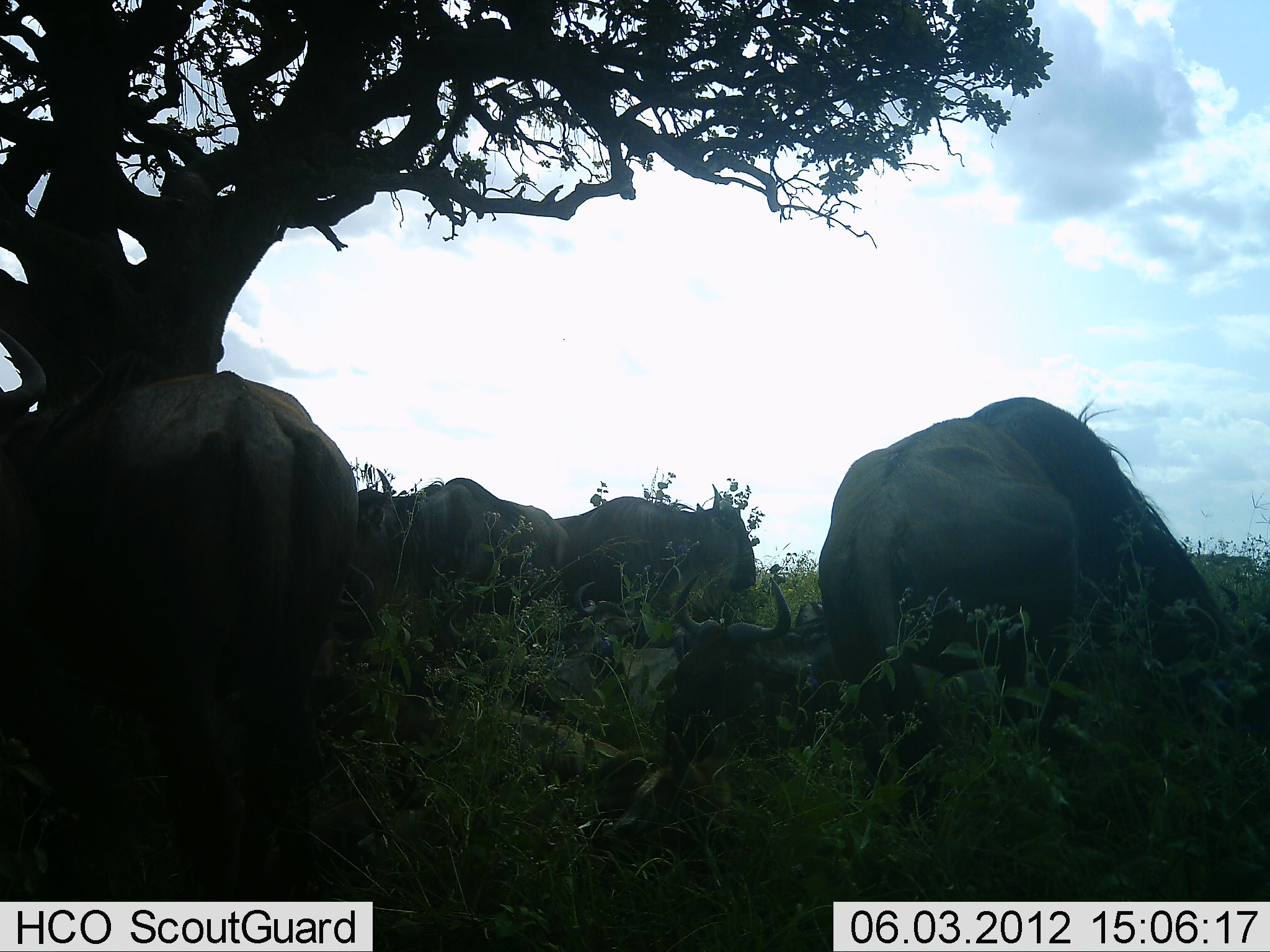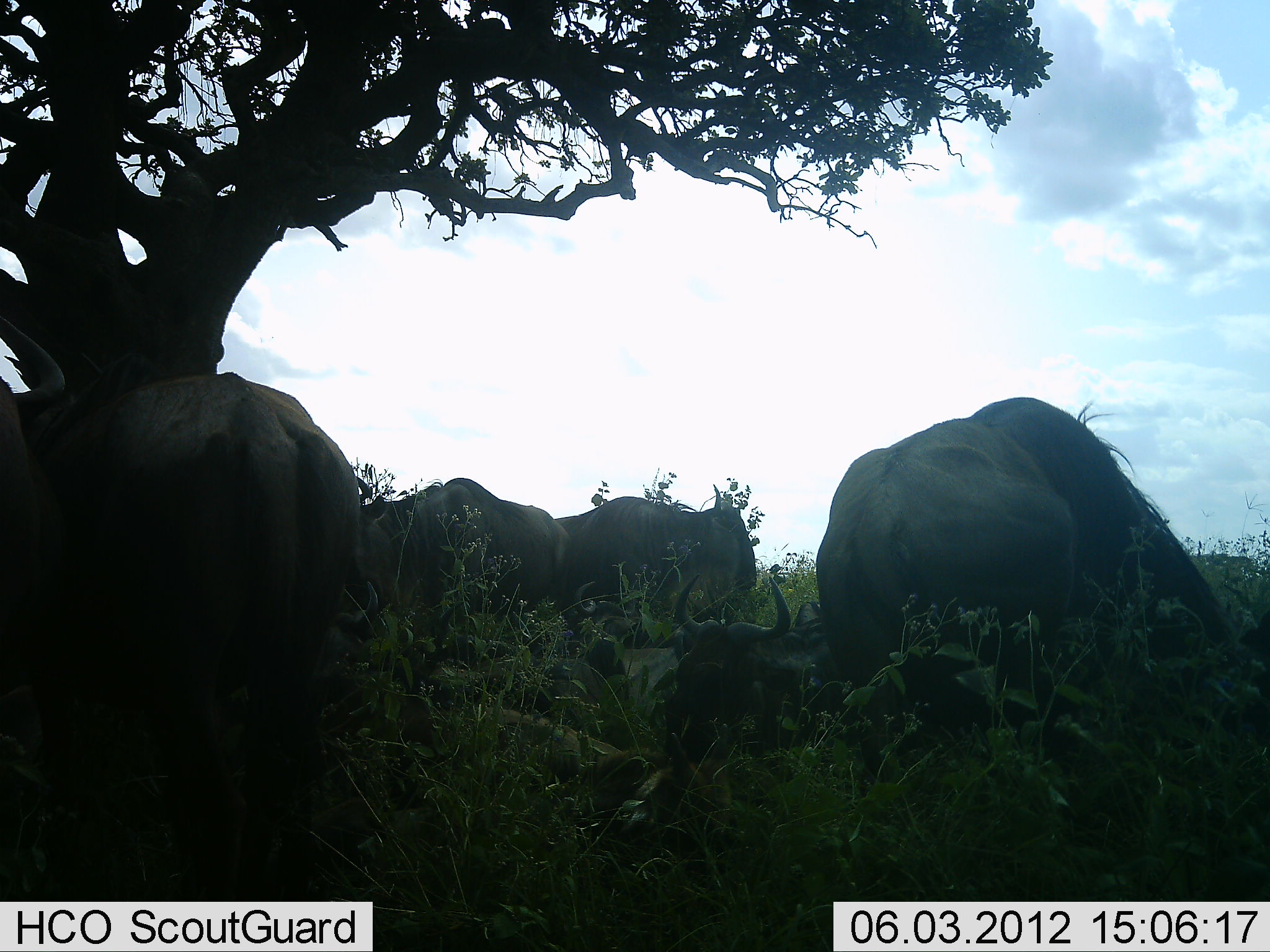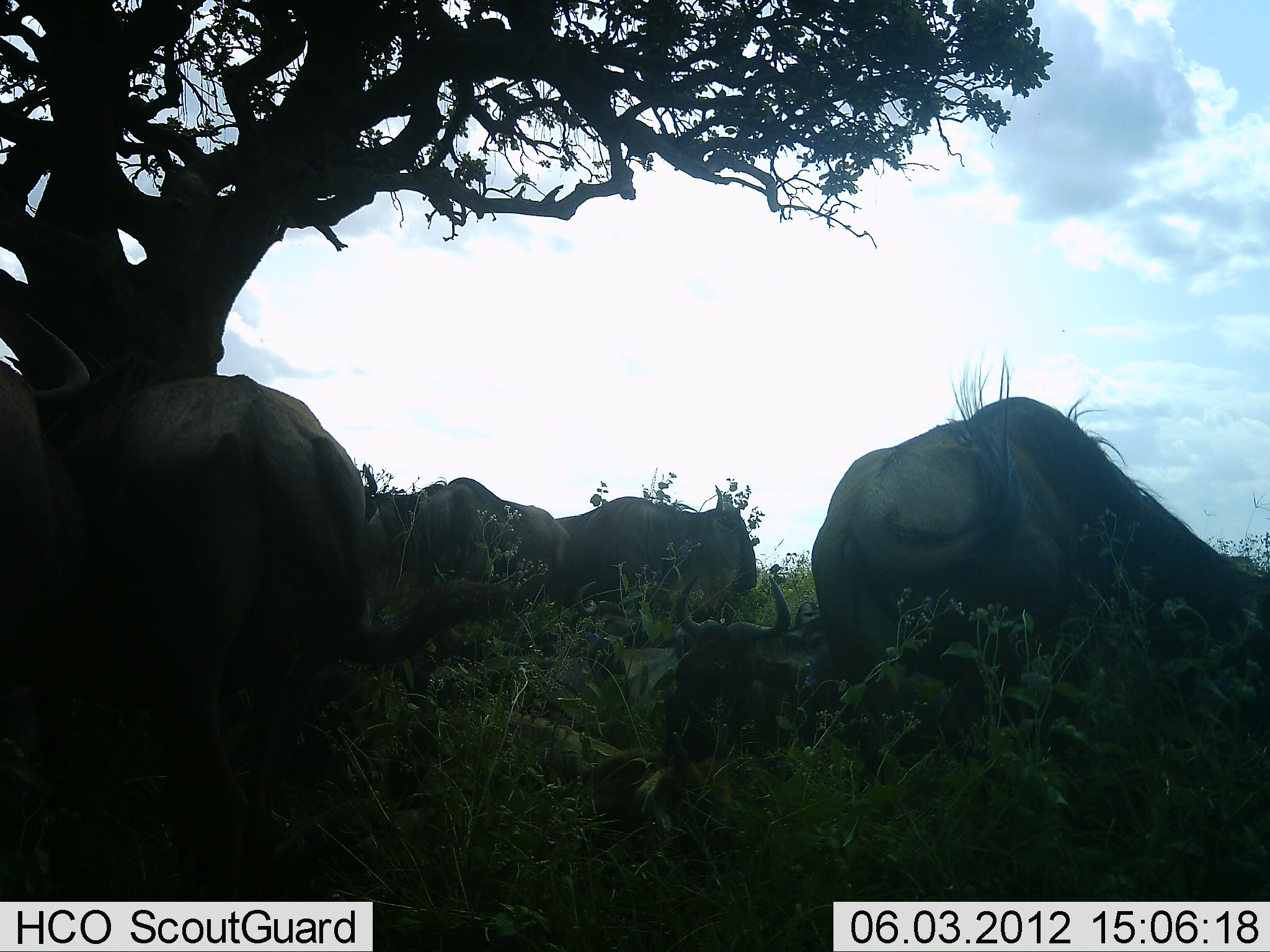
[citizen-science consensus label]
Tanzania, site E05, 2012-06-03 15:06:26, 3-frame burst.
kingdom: Animalia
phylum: Chordata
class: Mammalia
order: Artiodactyla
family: Bovidae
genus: Connochaetes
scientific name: Connochaetes taurinus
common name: blue wildebeest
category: wildebeest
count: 5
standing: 50%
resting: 80%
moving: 0%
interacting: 0%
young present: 10%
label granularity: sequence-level